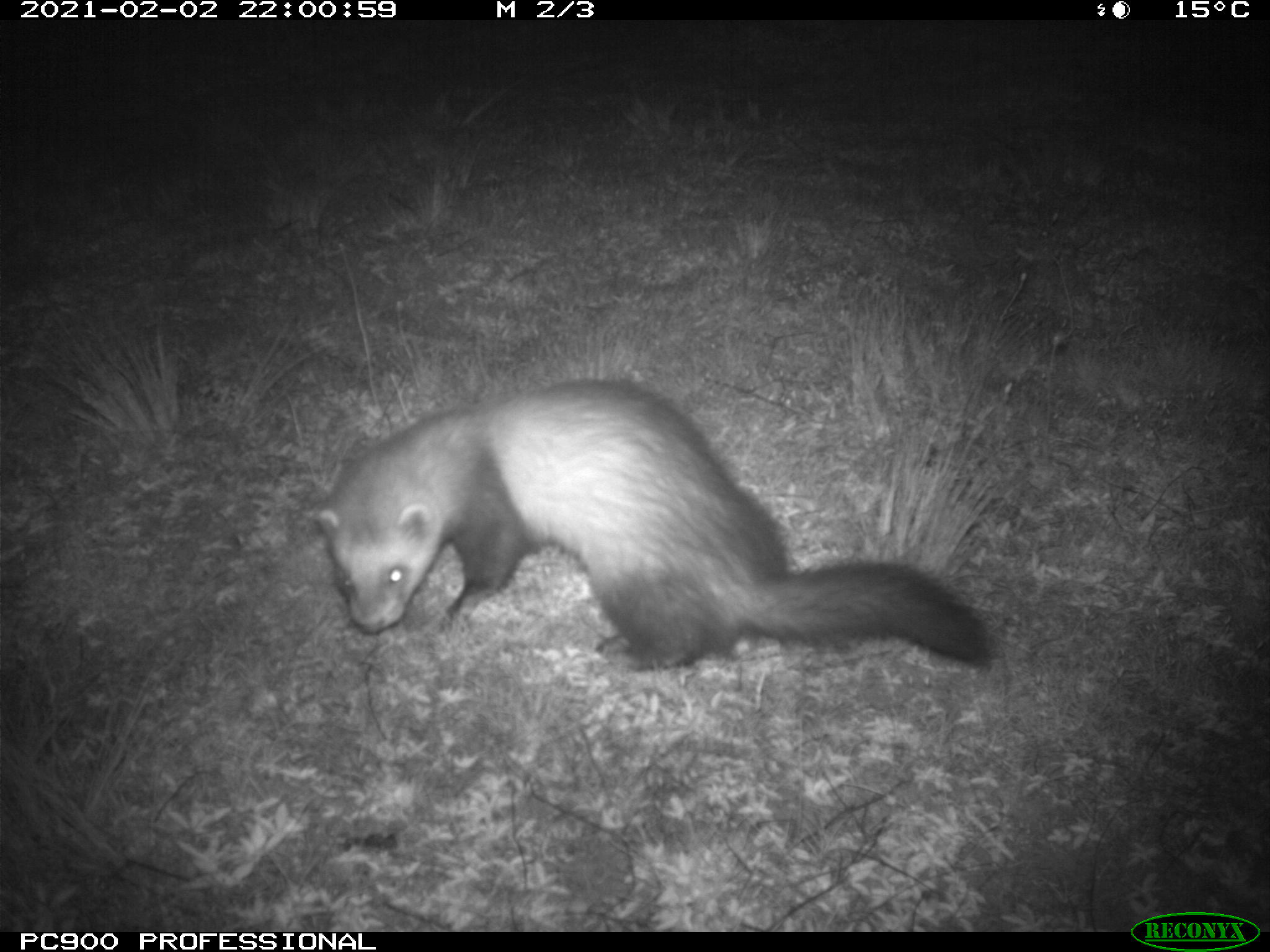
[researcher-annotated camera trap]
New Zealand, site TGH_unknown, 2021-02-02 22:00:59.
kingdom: Animalia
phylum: Chordata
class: Mammalia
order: Carnivora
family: Mustelidae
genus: Mustela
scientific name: Mustela furo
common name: ferret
Ferret (Mustela furo).